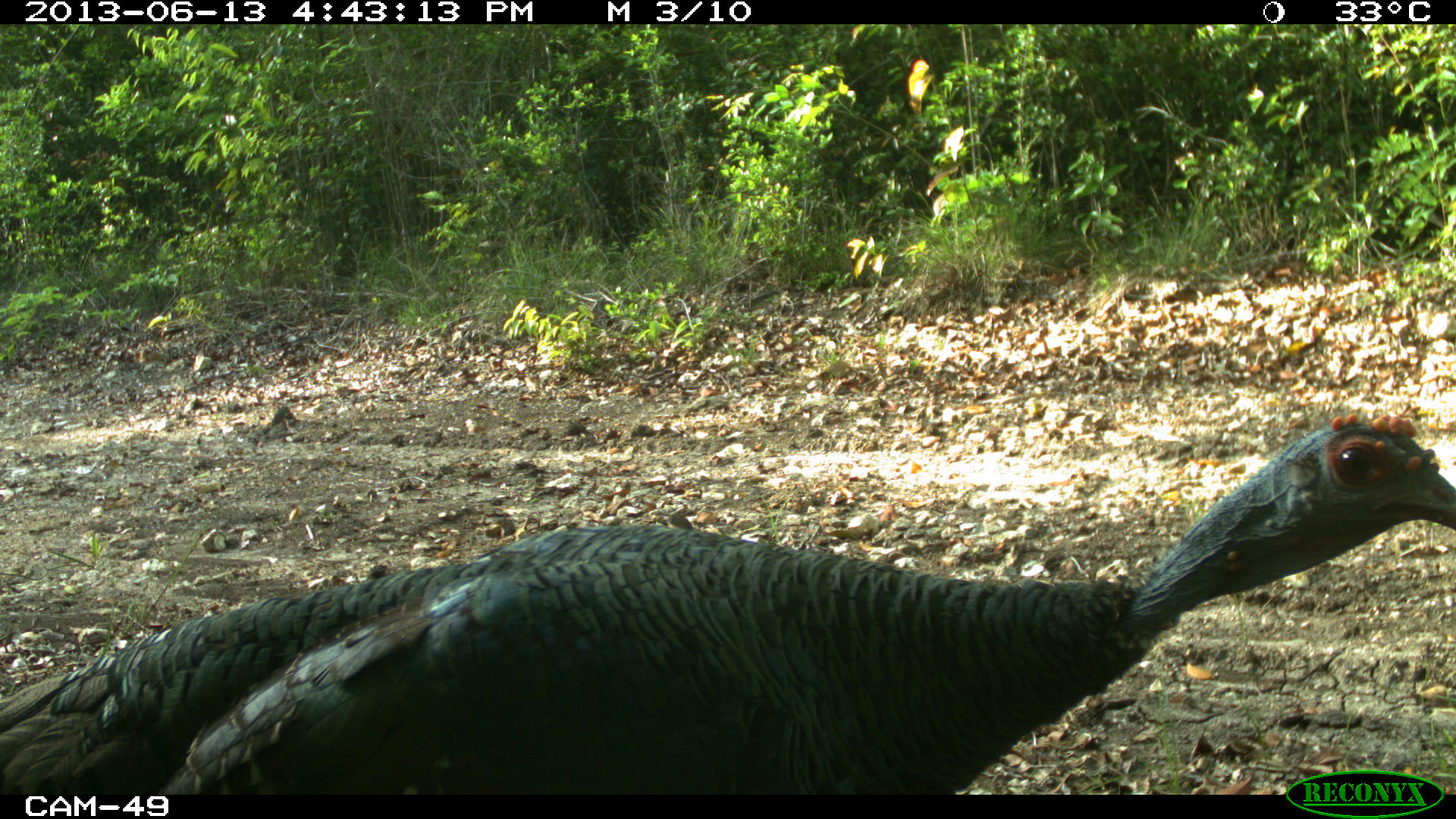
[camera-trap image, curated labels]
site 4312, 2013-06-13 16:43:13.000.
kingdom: Animalia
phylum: Chordata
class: Aves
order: Galliformes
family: Phasianidae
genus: Meleagris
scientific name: Meleagris ocellata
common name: ocellated turkey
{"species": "Meleagris ocellata (ocellated turkey)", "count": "1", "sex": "female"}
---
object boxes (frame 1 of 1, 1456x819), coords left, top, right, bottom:
meleagris ocellata: 0, 405, 1456, 794